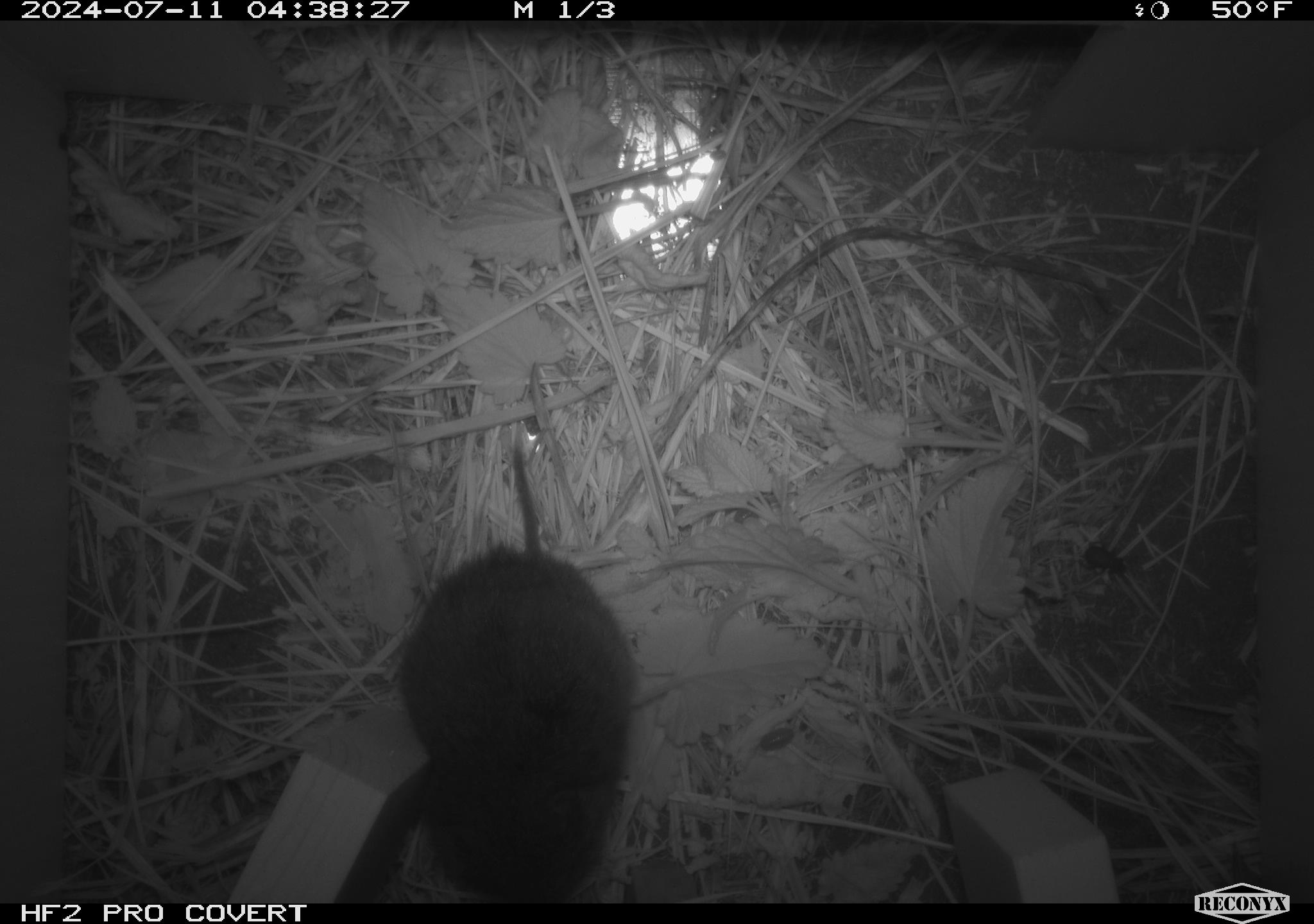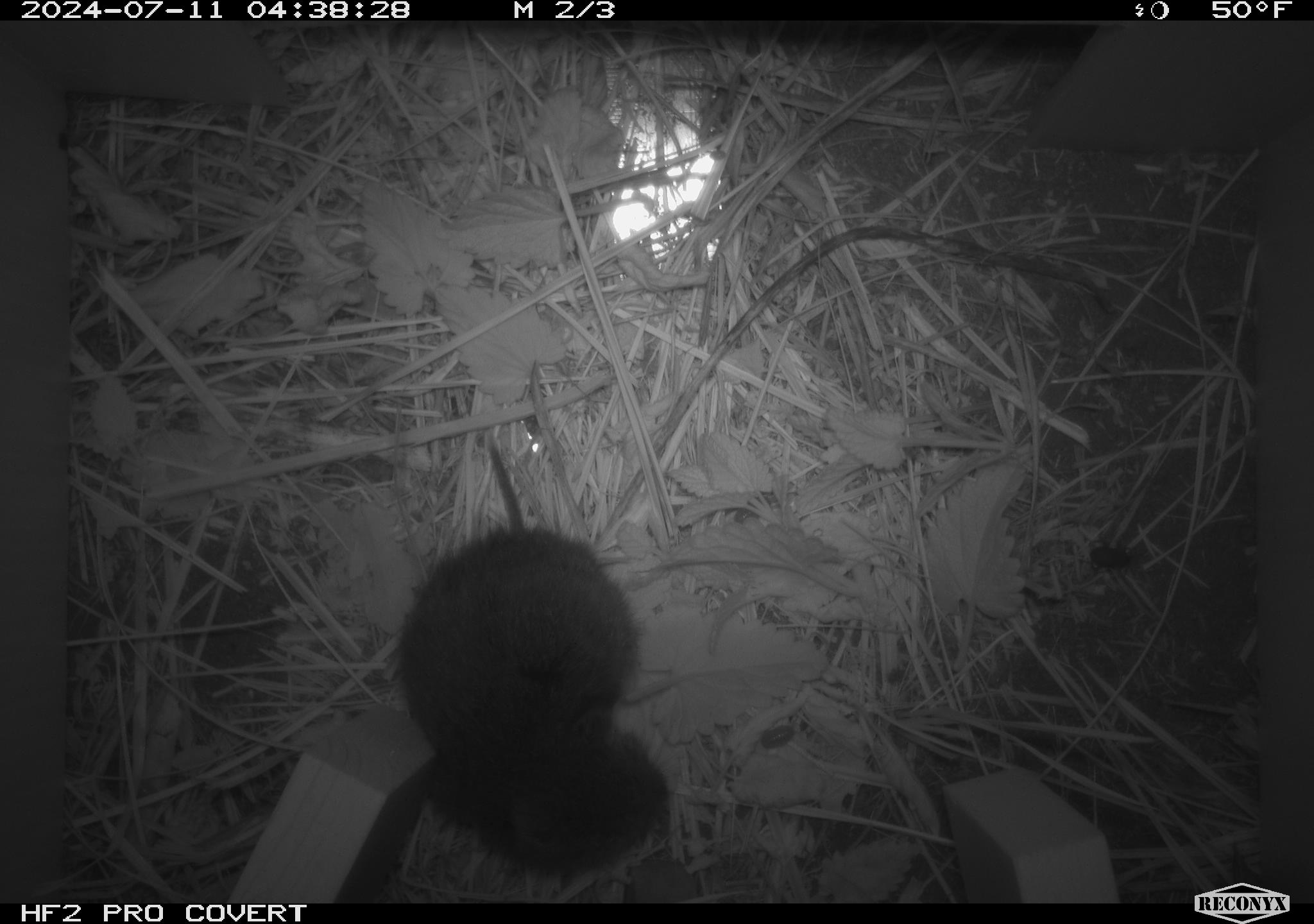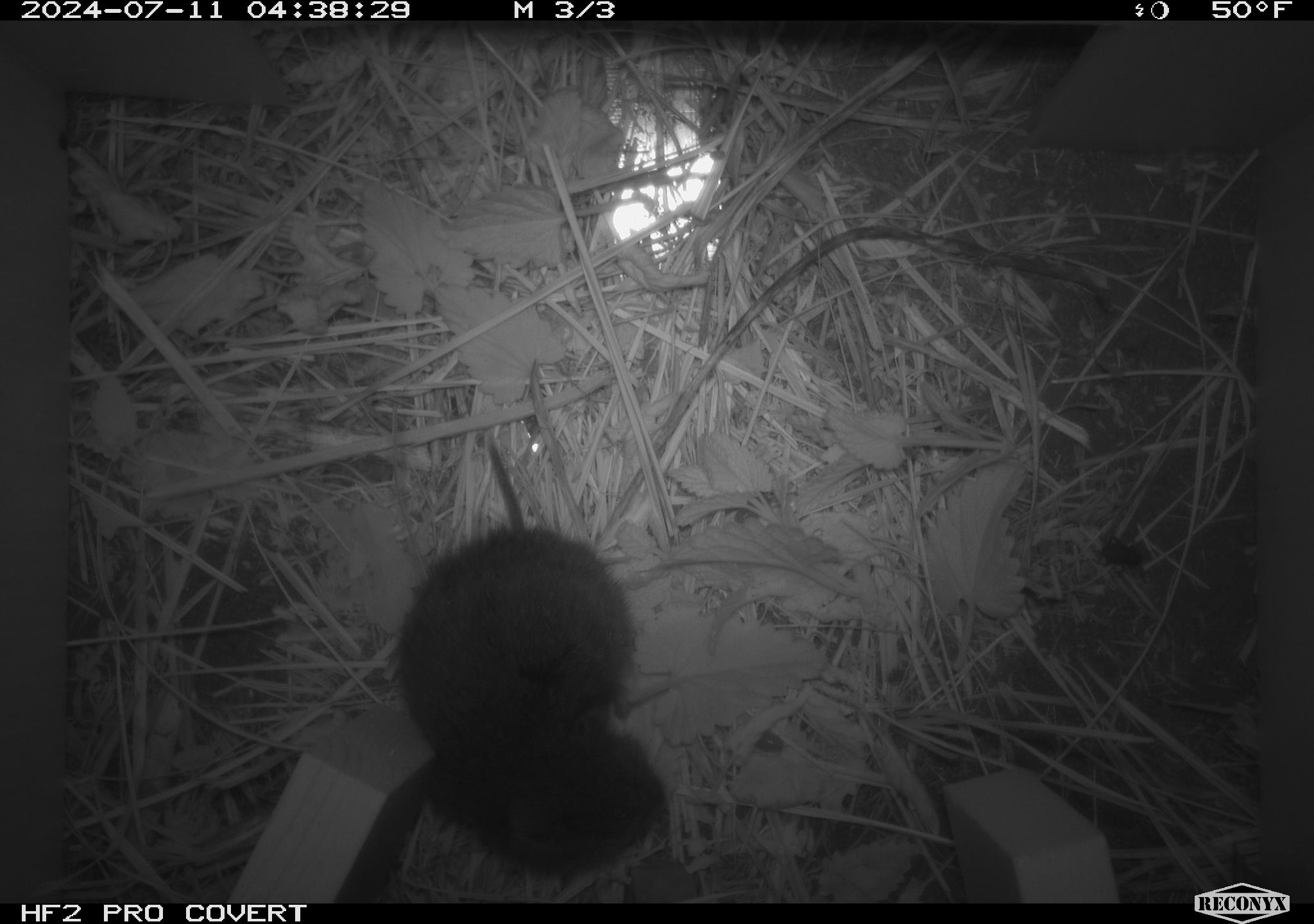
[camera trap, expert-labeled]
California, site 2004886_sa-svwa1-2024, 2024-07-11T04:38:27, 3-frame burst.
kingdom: Animalia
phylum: Chordata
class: Mammalia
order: Rodentia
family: Cricetidae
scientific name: Arvicolinae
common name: voles, lemmings, and muskrats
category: arvicolinae subfamily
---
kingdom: Animalia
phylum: Arthropoda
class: Insecta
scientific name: Insecta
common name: insect